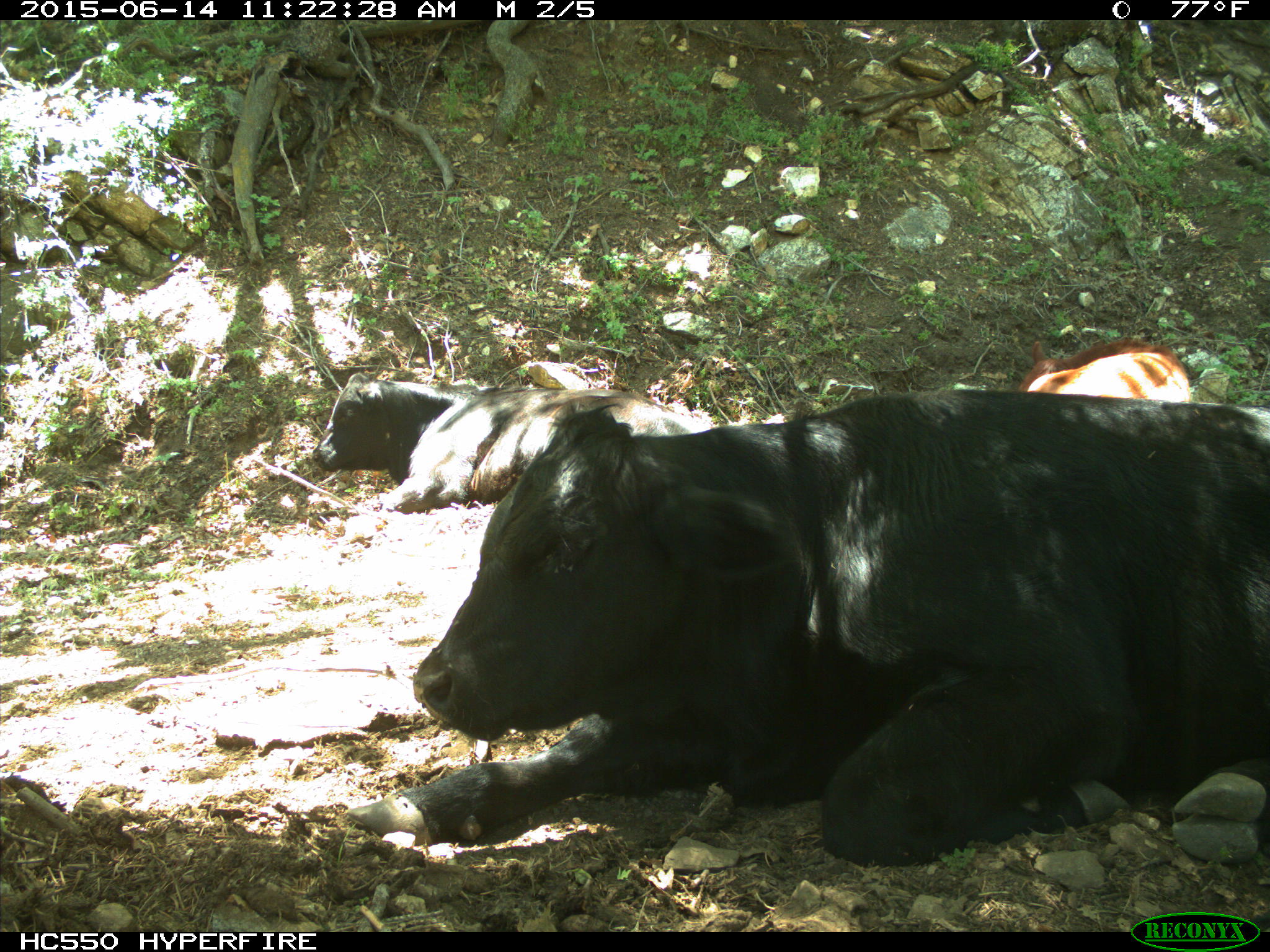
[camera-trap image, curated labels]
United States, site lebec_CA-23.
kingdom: Animalia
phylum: Chordata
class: Mammalia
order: Artiodactyla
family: Bovidae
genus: Bos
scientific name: Bos taurus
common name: domestic cow